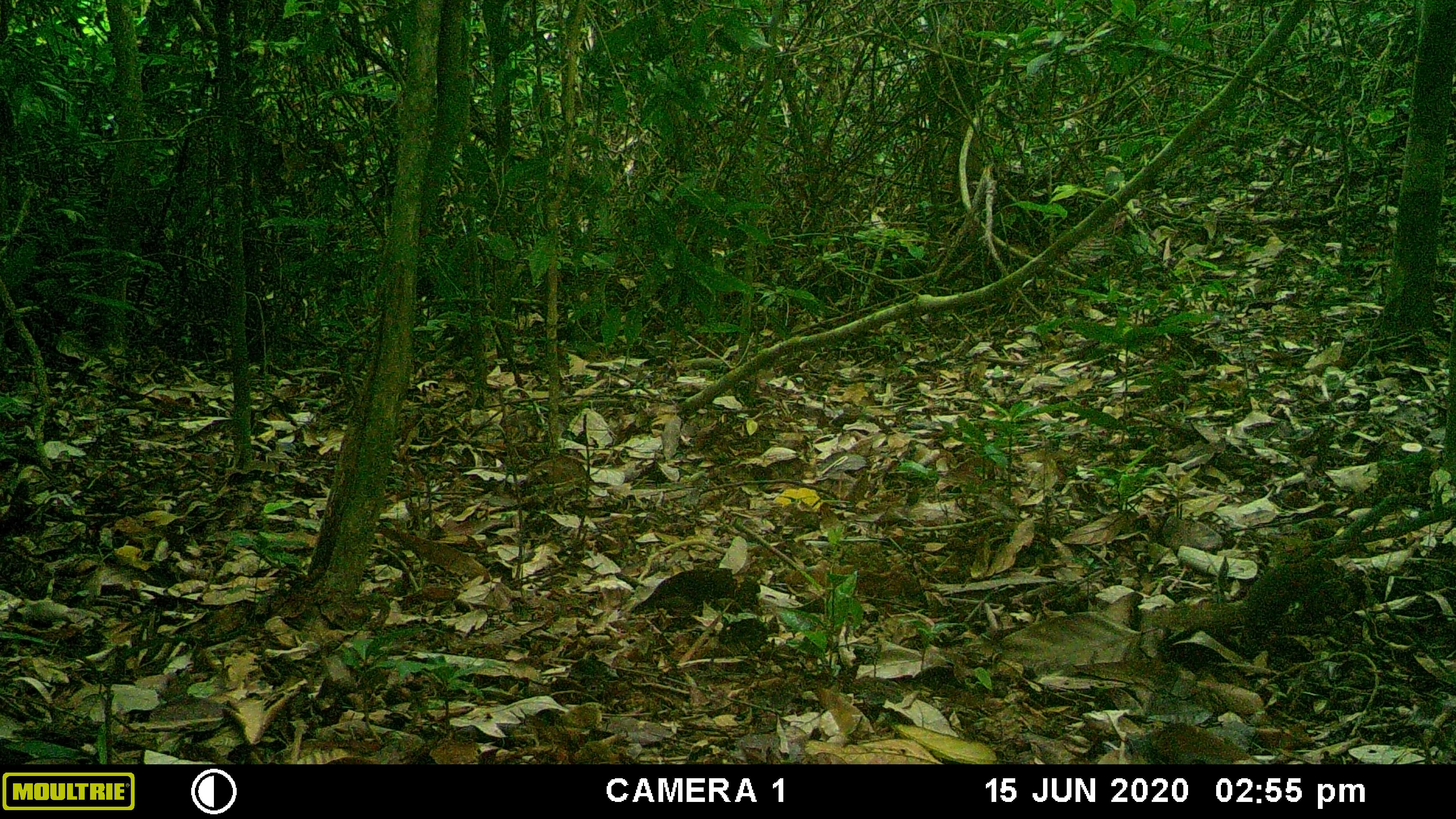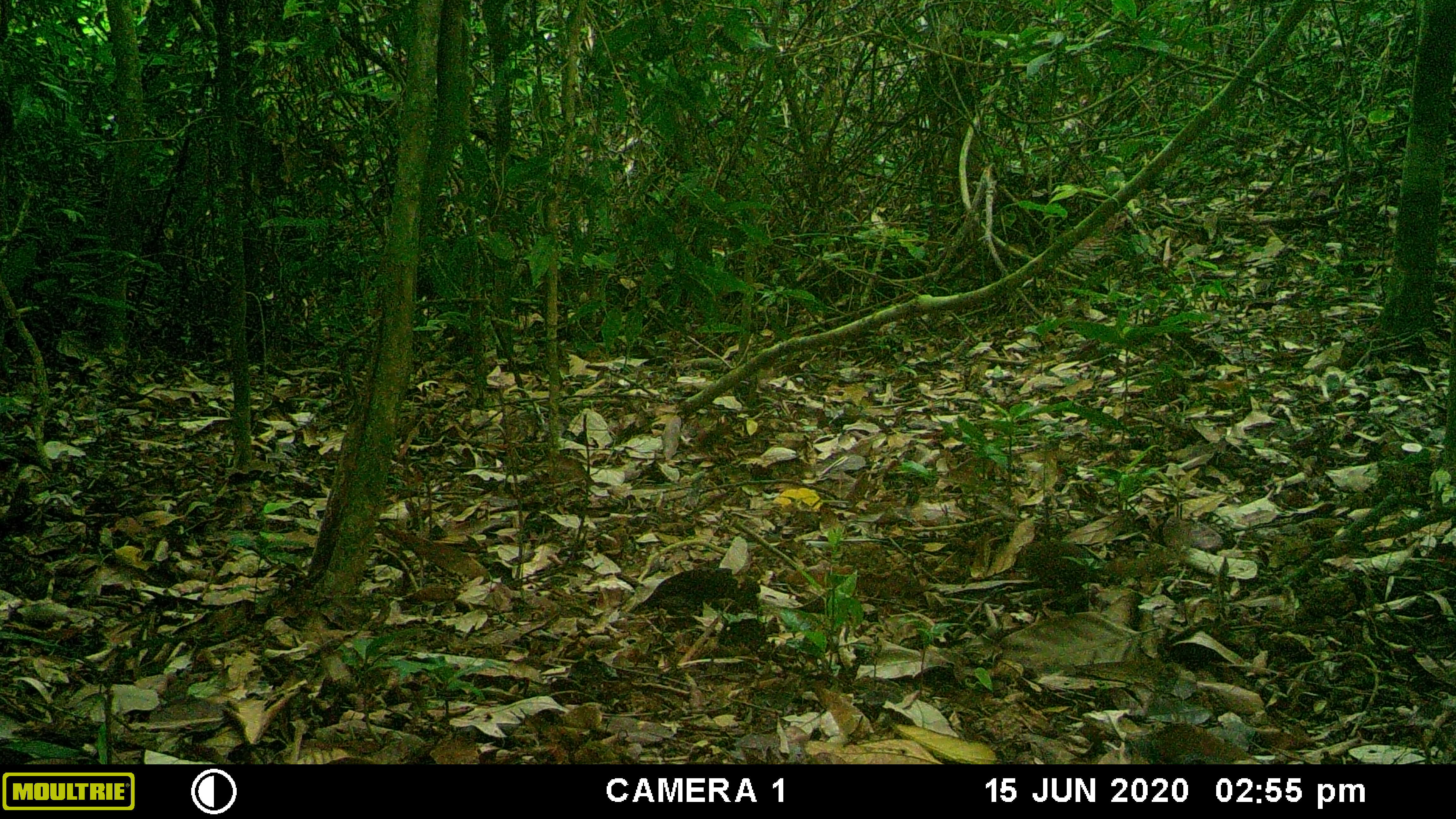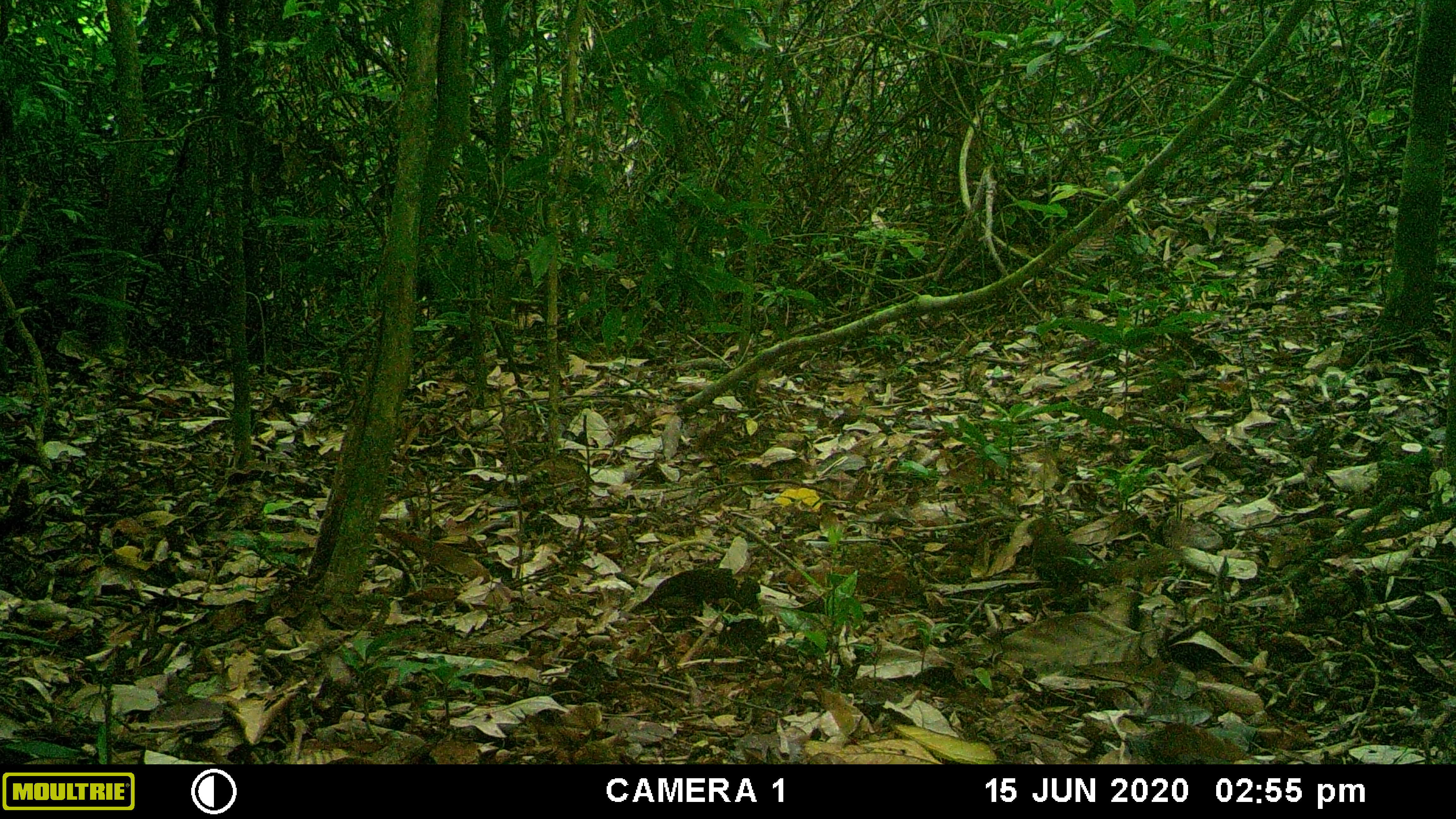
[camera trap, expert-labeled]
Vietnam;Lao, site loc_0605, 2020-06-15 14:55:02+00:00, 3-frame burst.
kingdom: Animalia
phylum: Chordata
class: Mammalia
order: Scandentia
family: Tupaiidae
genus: Tupaia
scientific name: Tupaia belangeri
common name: northern treeshrew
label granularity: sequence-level